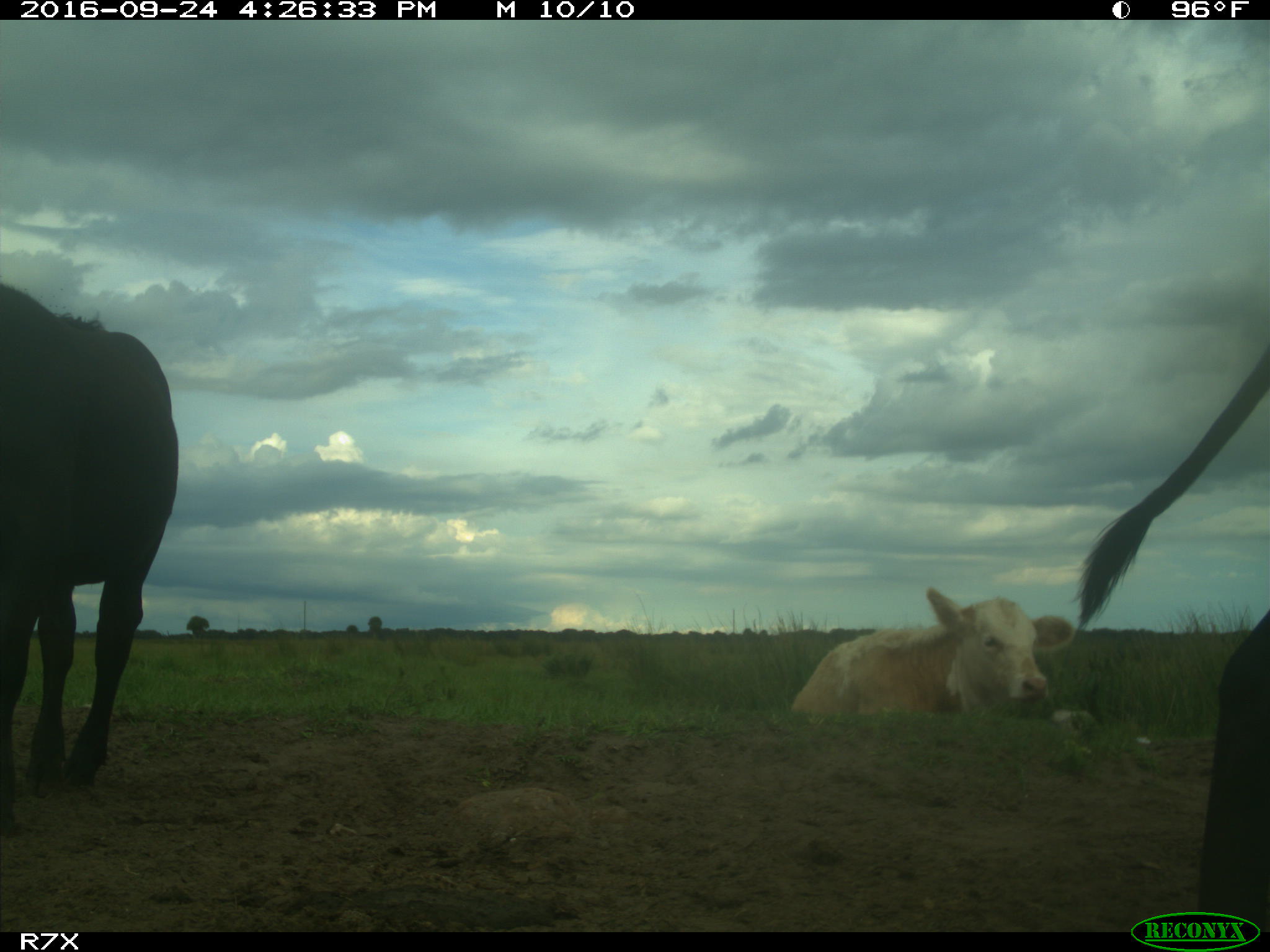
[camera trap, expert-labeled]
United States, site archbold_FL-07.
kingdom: Animalia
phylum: Chordata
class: Mammalia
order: Artiodactyla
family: Bovidae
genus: Bos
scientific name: Bos taurus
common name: domestic cow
Bos taurus (domestic cow).